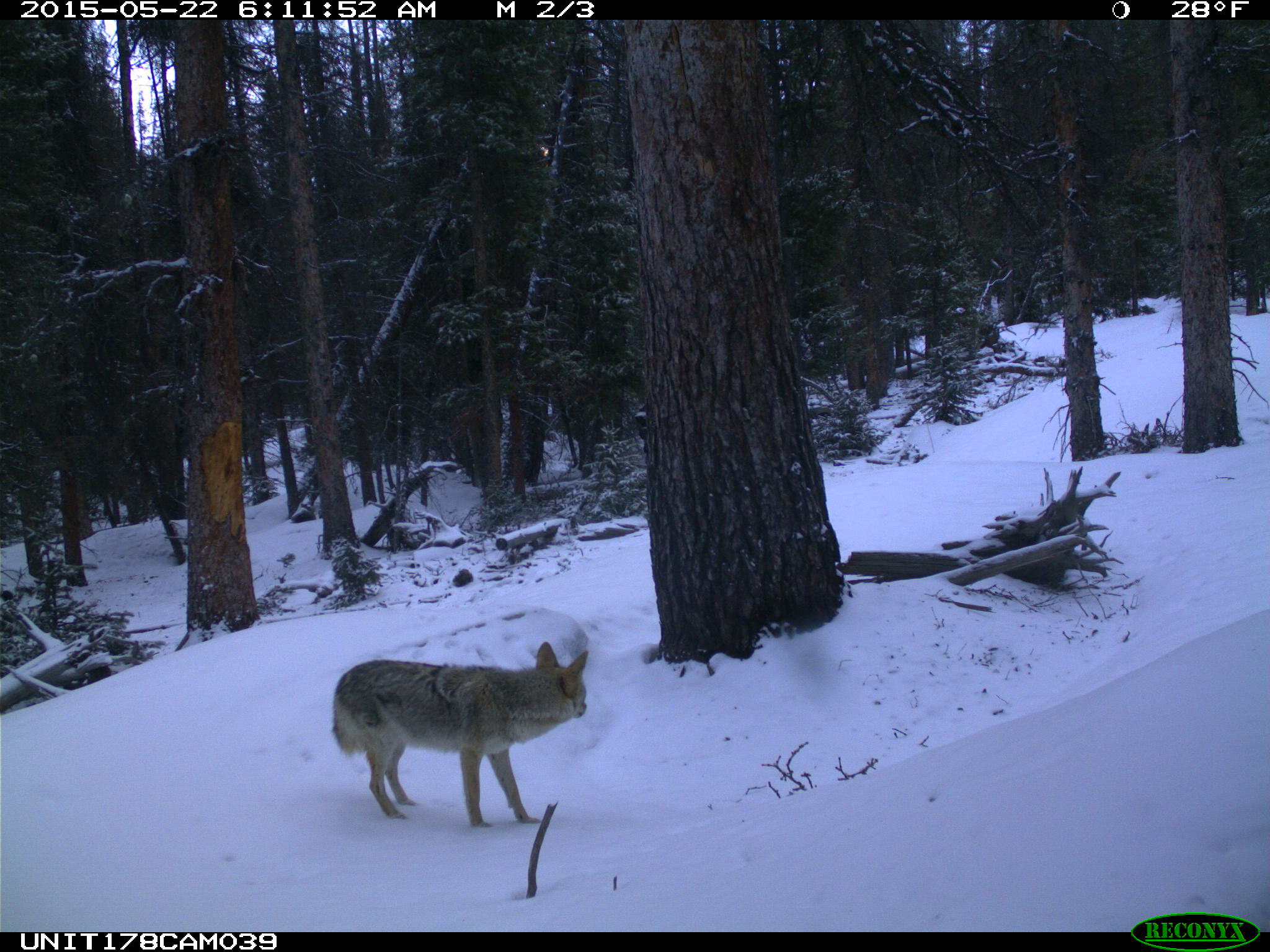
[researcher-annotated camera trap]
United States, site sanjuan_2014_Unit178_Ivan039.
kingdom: Animalia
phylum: Chordata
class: Mammalia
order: Carnivora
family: Canidae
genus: Canis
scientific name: Canis latrans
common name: coyote